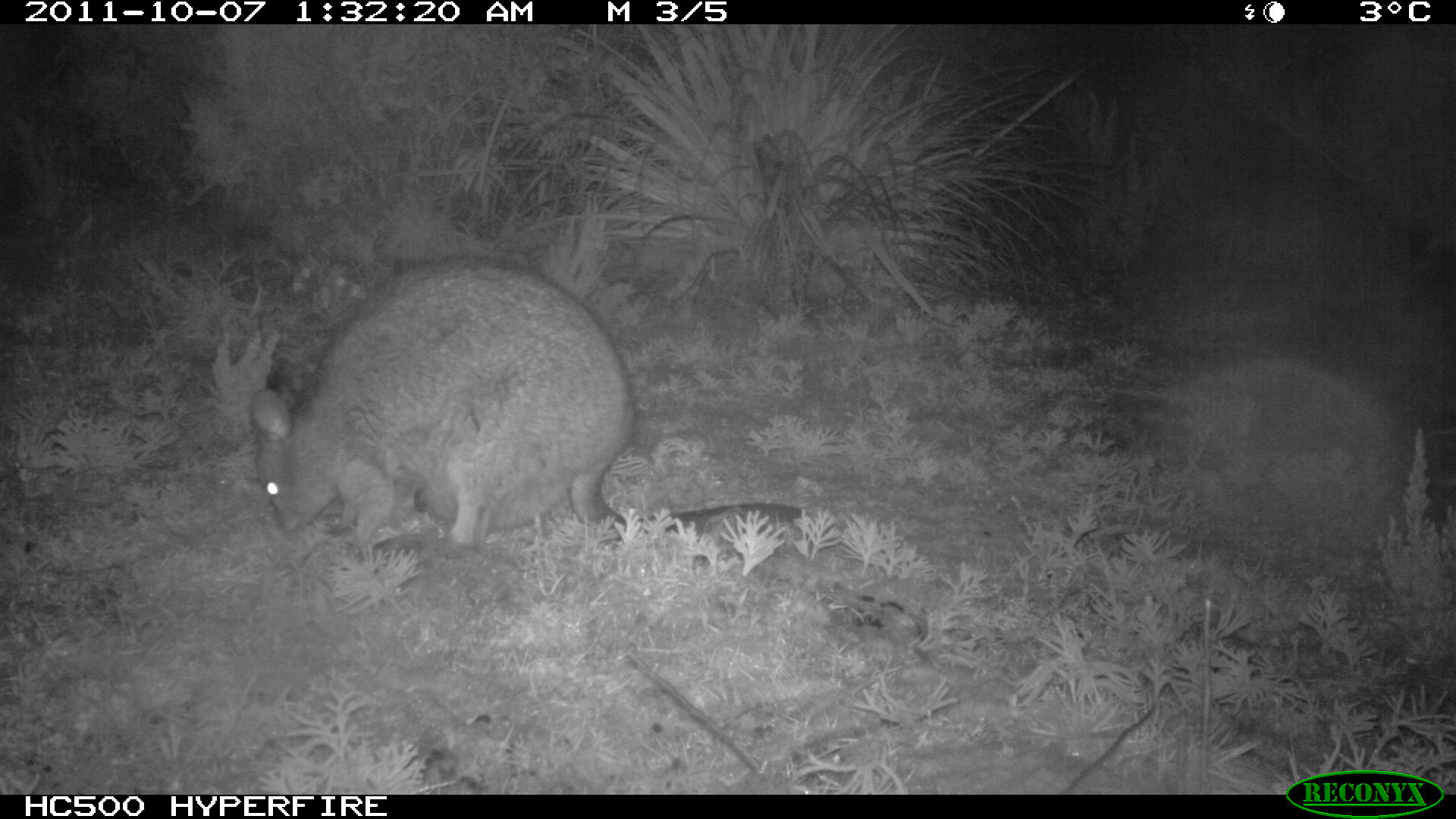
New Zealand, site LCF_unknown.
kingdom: Animalia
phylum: Chordata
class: Mammalia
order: Diprotodontia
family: Macropodidae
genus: Notamacropus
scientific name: Notamacropus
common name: wallaby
Wallaby (Notamacropus).